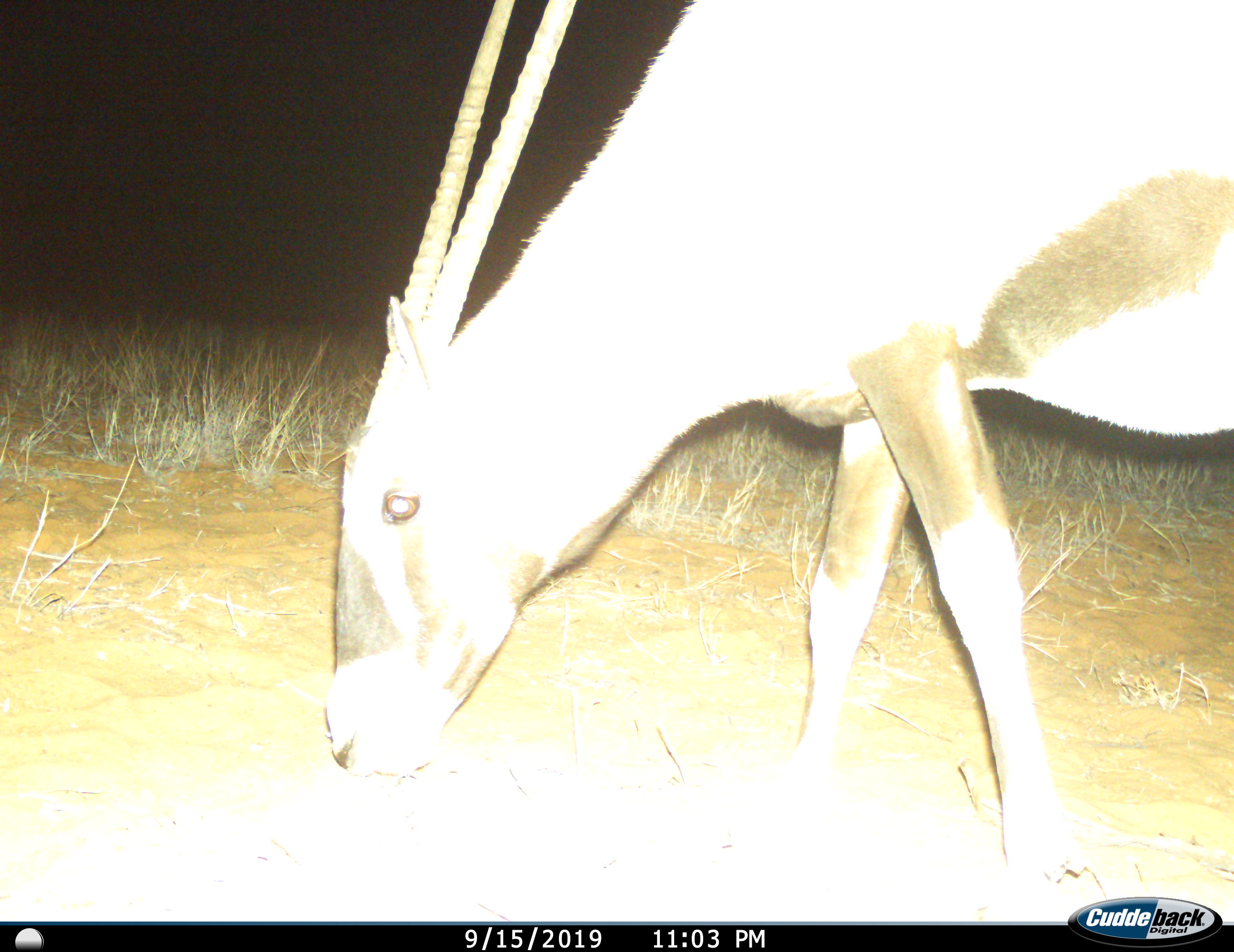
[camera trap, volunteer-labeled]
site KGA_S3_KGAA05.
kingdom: Animalia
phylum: Chordata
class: Mammalia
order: Artiodactyla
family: Bovidae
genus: Oryx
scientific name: Oryx gazella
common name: gemsbok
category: oryx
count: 1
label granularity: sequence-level